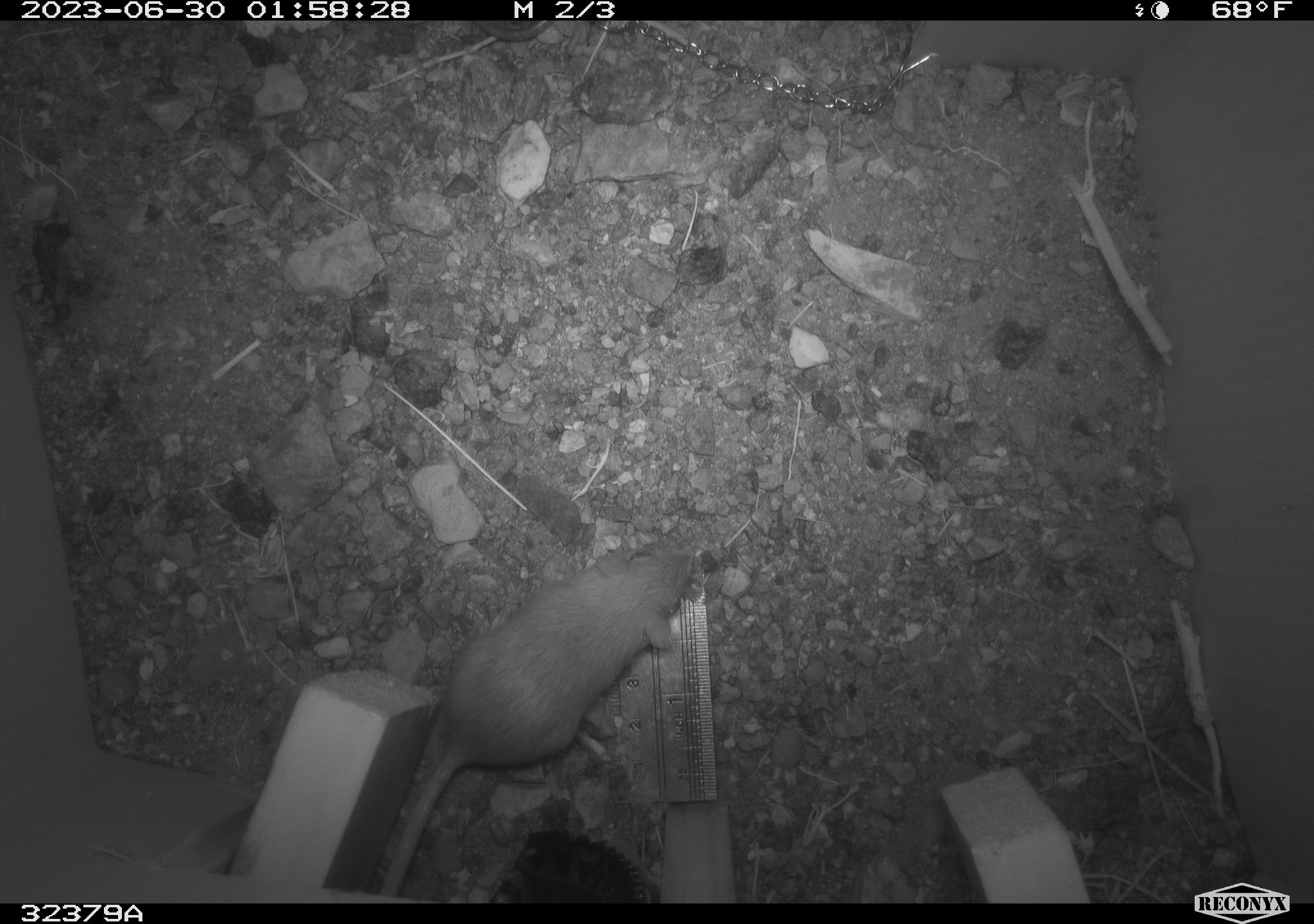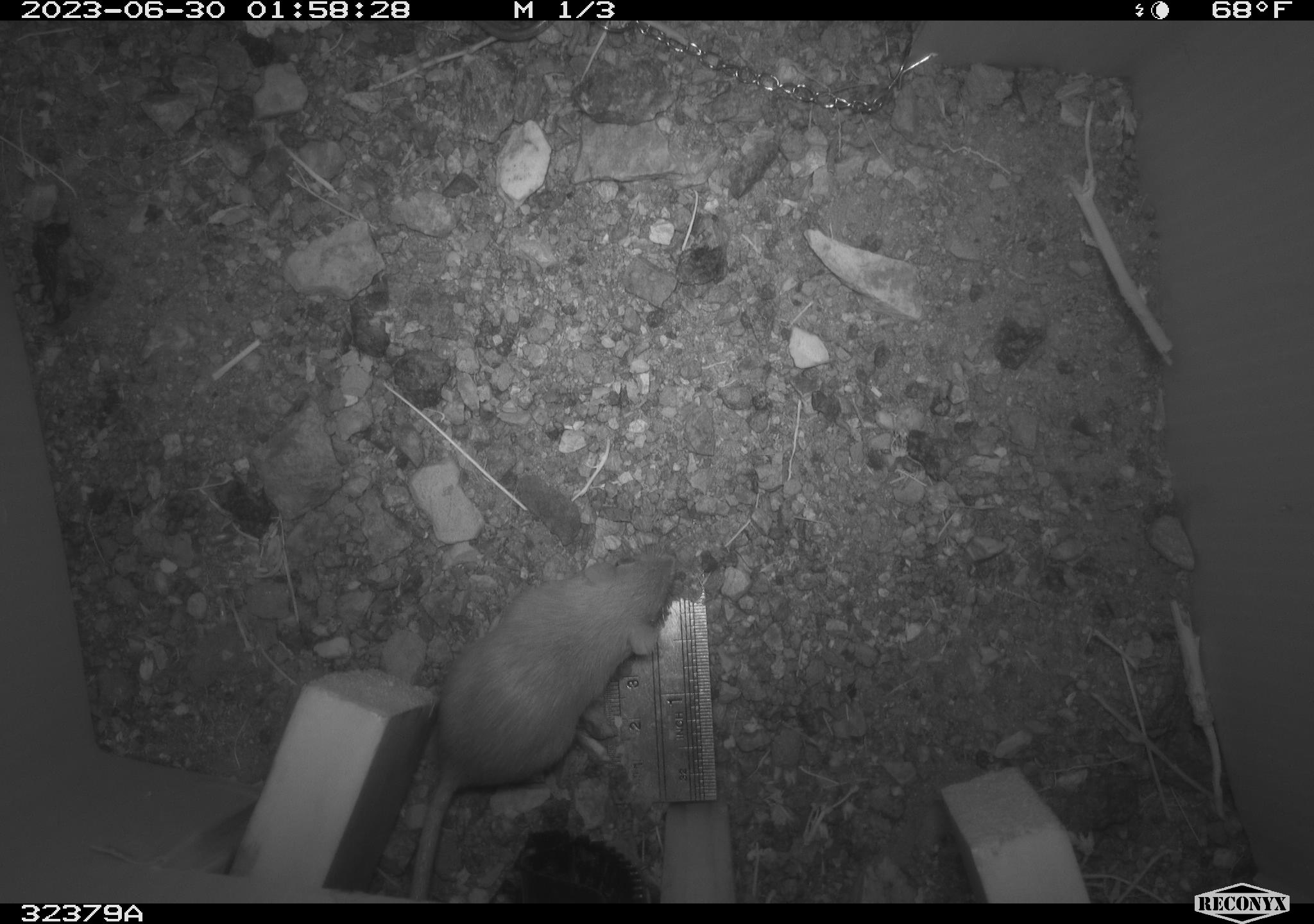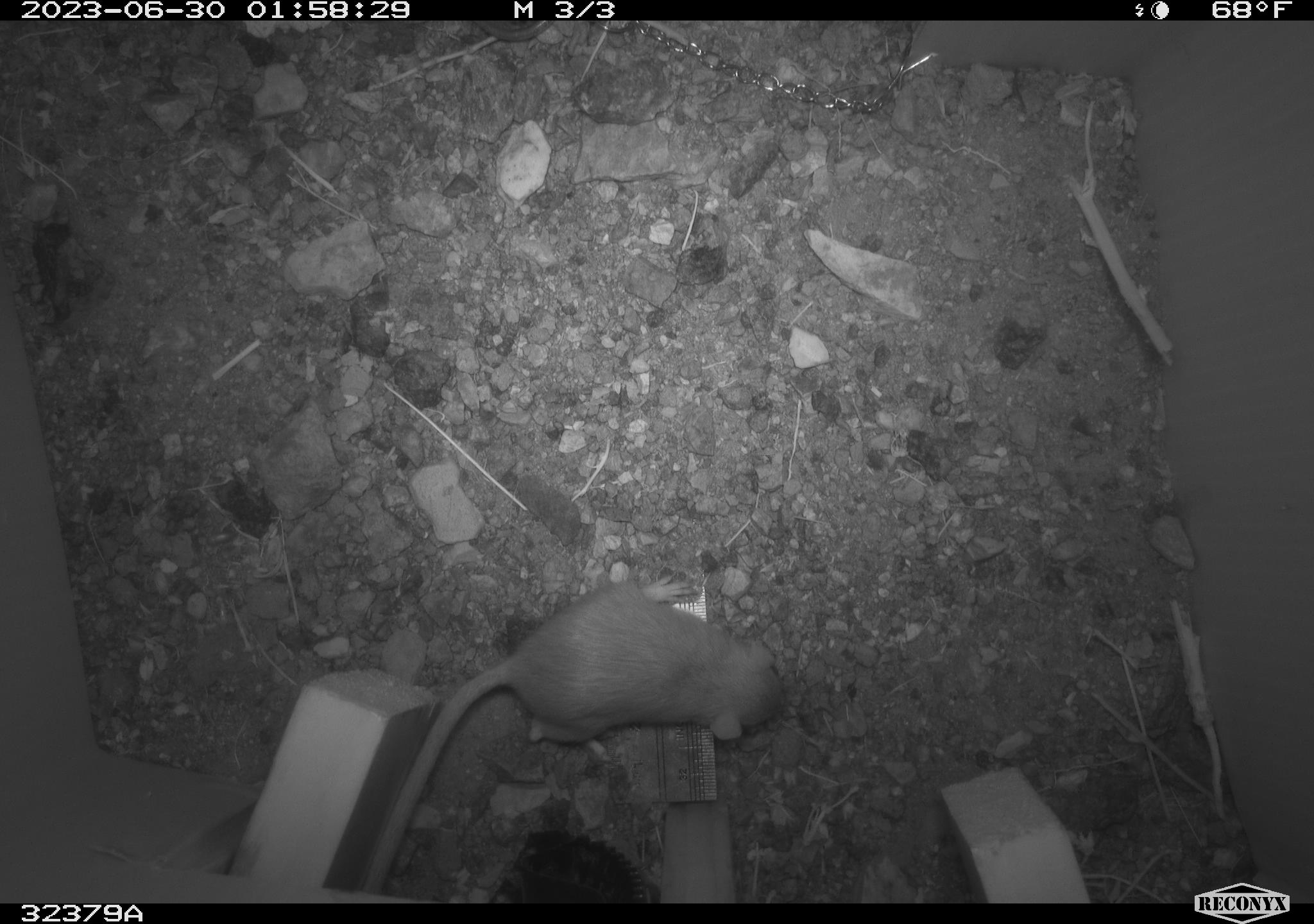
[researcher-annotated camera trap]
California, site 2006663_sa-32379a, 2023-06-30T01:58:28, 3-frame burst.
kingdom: Animalia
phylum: Chordata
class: Mammalia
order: Rodentia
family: Heteromyidae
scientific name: Heteromyidae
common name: kangaroo rats and pocket mice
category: heteromyidae family